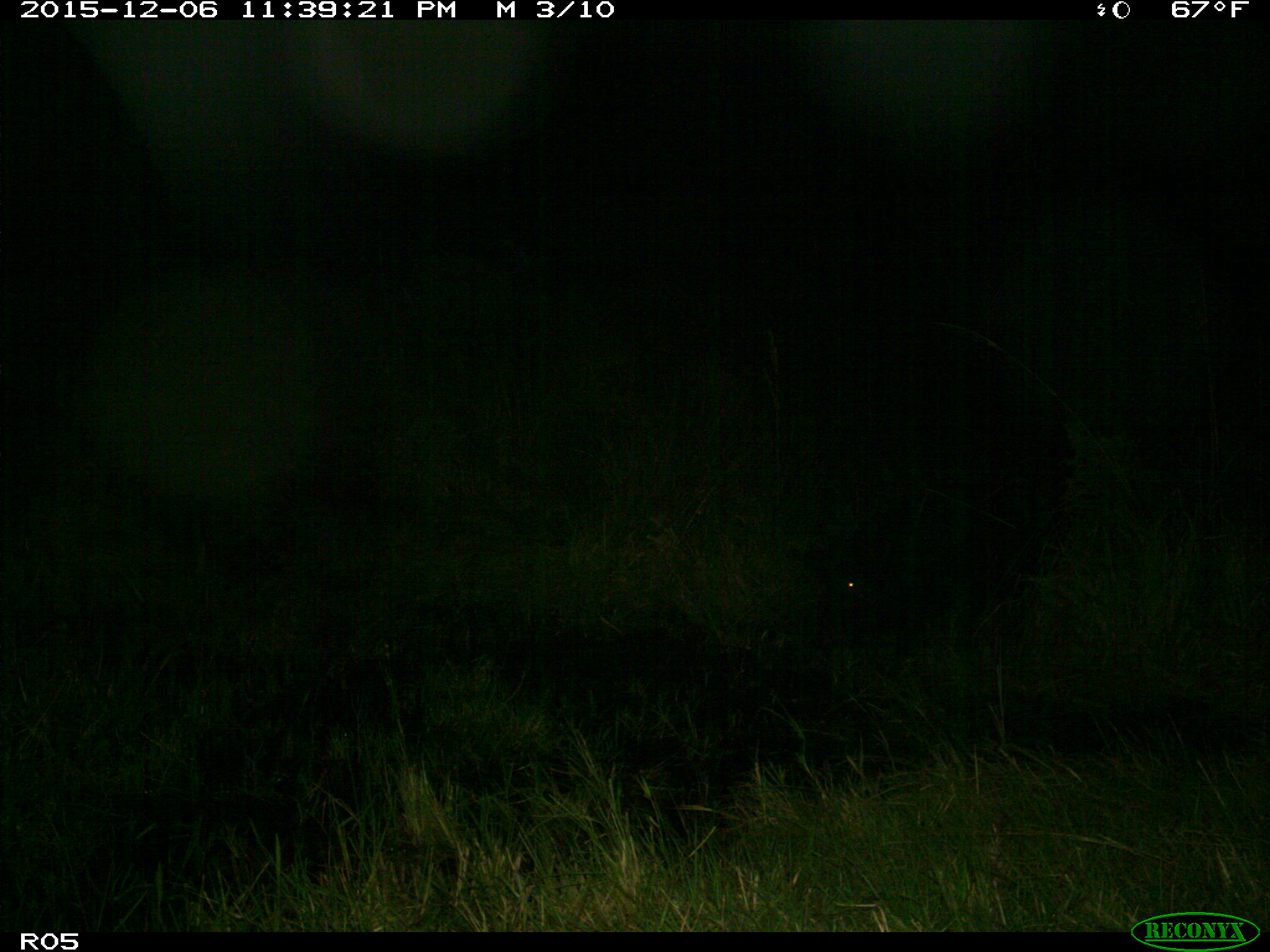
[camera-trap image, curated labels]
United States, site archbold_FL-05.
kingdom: Animalia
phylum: Chordata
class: Mammalia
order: Artiodactyla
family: Suidae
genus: Sus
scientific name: Sus scrofa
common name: wild boar